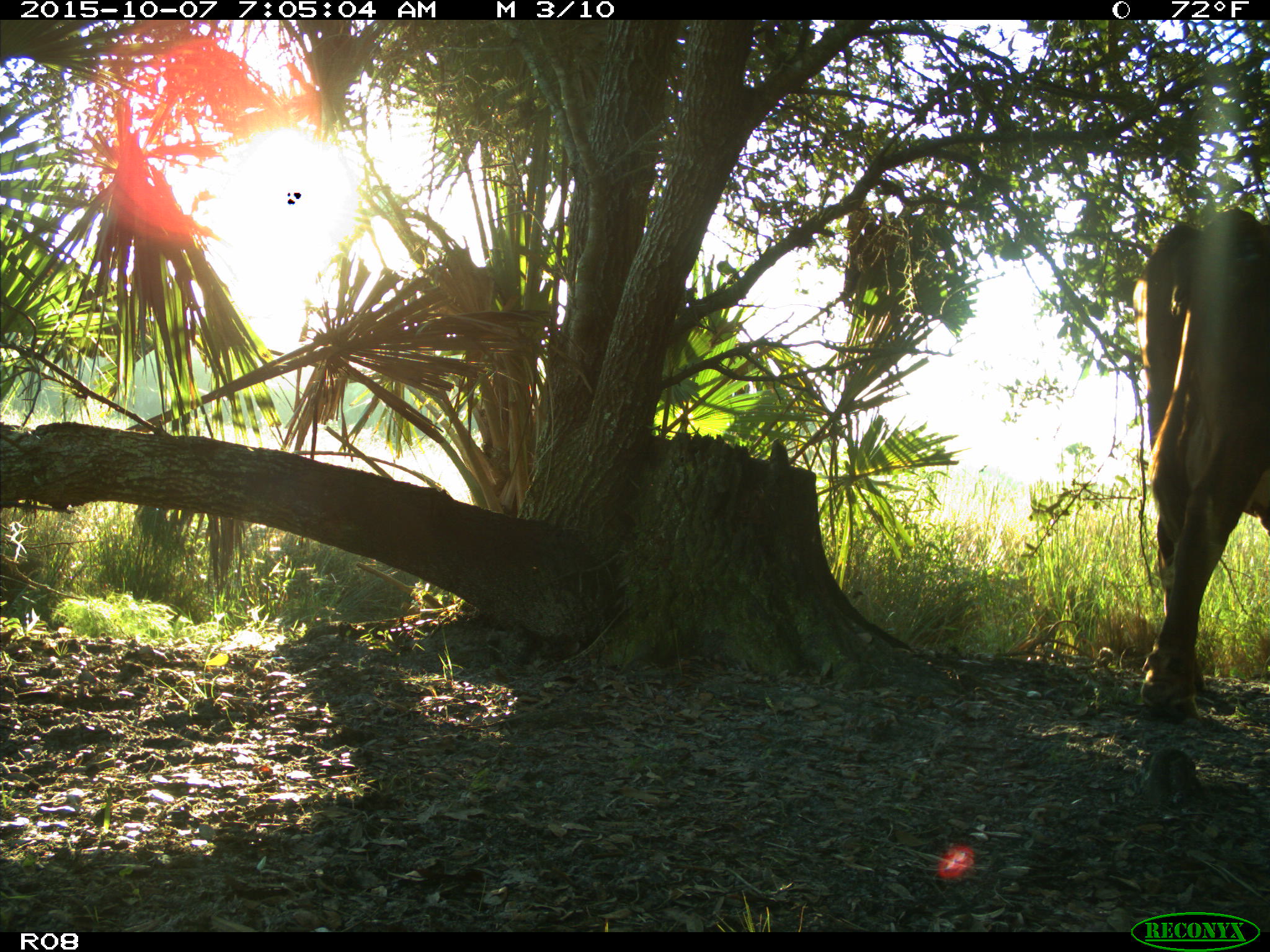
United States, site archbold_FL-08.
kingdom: Animalia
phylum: Chordata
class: Mammalia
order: Artiodactyla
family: Bovidae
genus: Bos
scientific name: Bos taurus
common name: domestic cow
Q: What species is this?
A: Bos taurus (domestic cow).